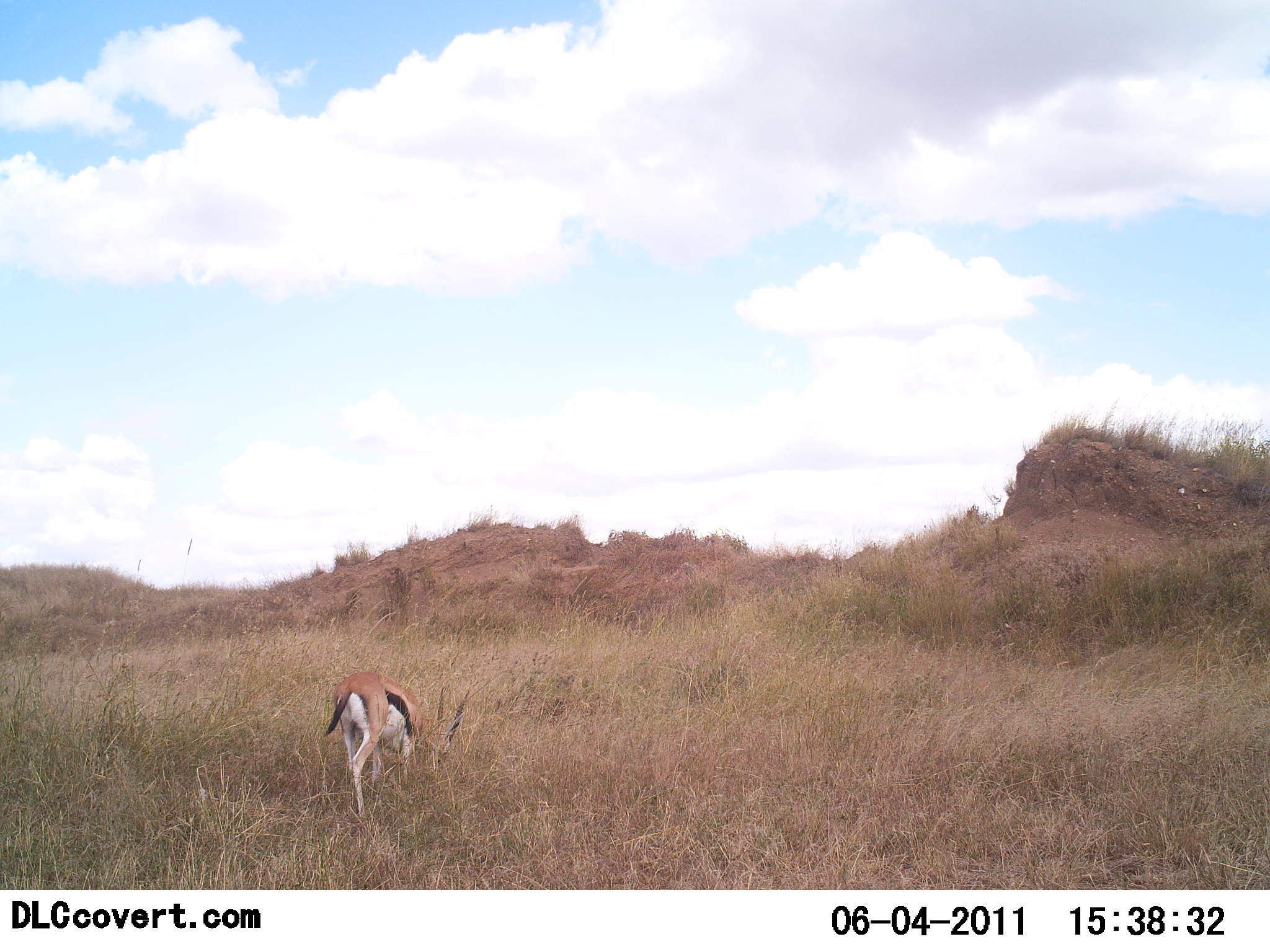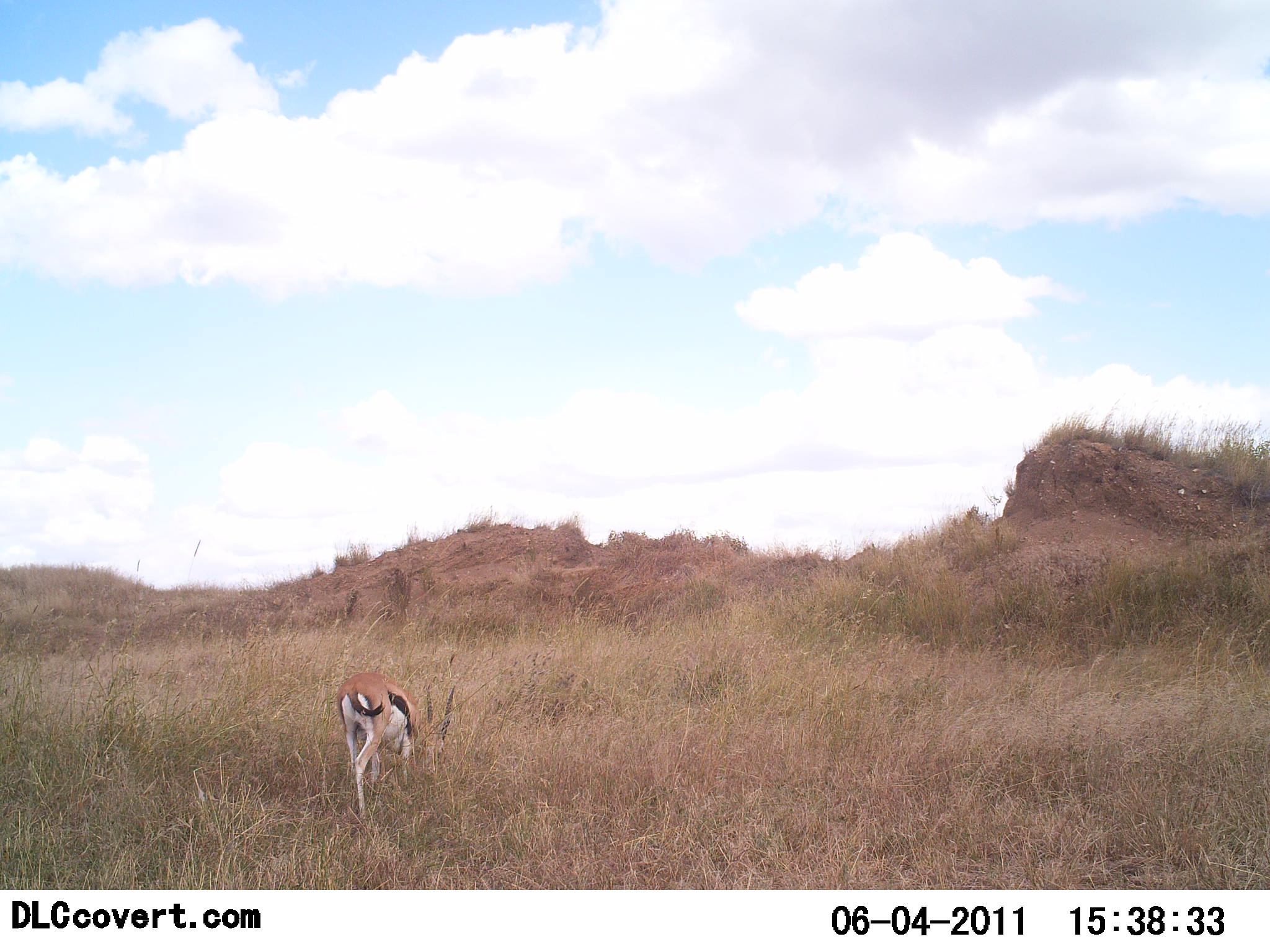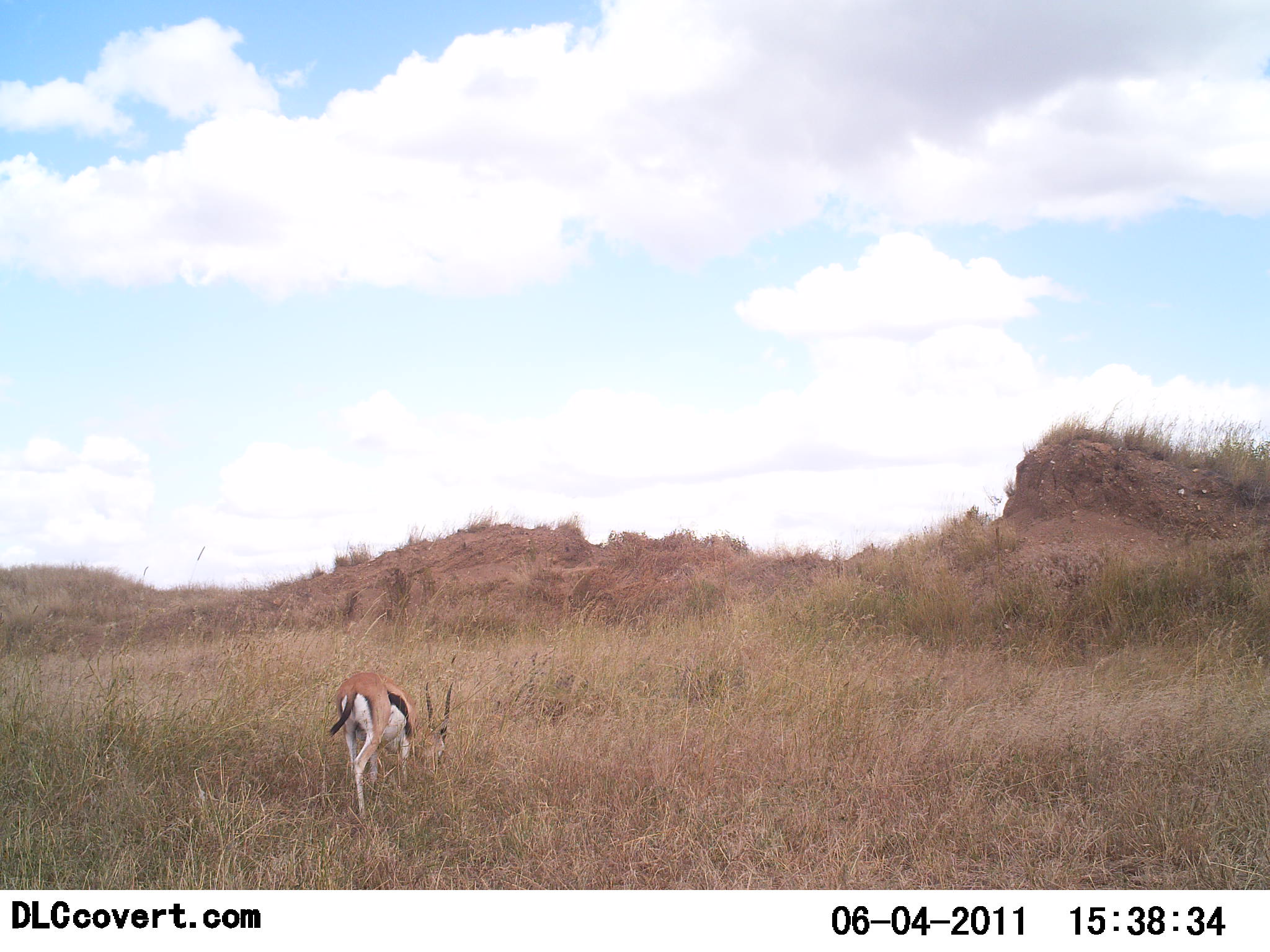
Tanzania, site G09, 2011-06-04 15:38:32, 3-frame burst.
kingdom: Animalia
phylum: Chordata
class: Mammalia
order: Artiodactyla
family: Bovidae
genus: Eudorcas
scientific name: Eudorcas thomsonii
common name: thomson's gazelle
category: gazellethomsons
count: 1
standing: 36%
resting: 0%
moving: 7%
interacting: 0%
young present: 0%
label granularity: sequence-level